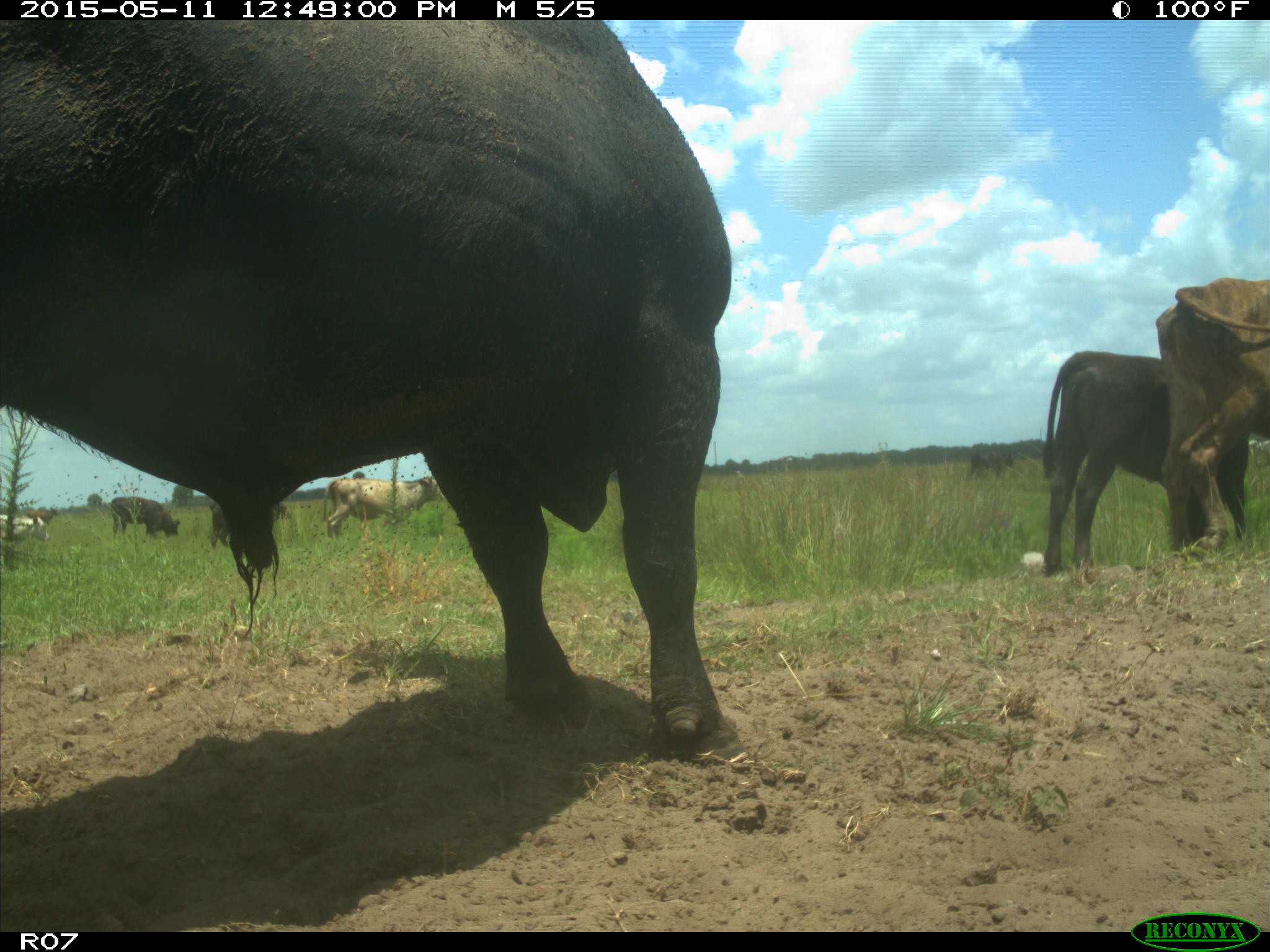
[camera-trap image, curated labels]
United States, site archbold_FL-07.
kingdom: Animalia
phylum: Chordata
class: Mammalia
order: Artiodactyla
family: Bovidae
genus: Bos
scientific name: Bos taurus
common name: domestic cow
Bos taurus (domestic cow).